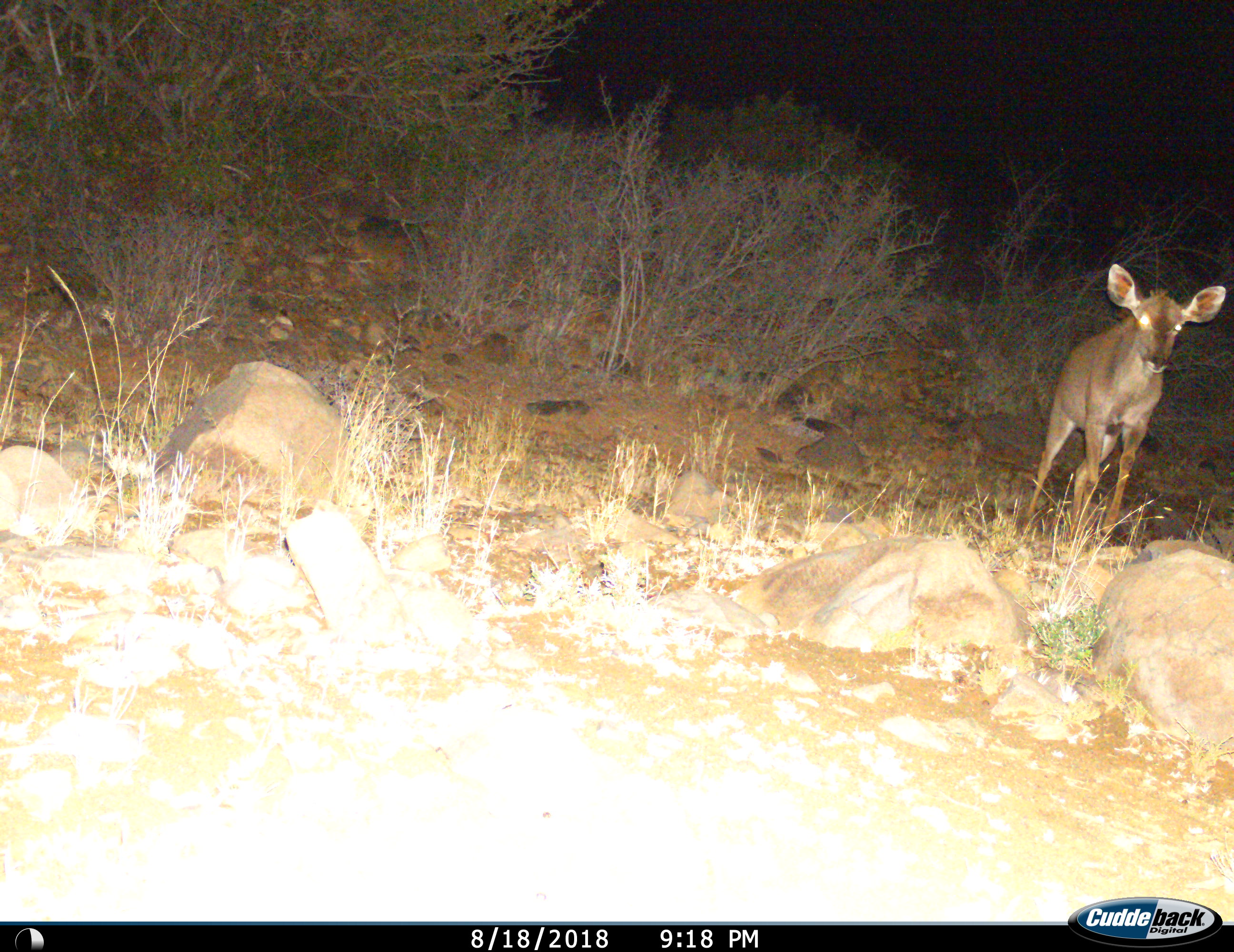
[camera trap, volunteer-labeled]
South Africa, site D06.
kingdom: Animalia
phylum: Chordata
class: Mammalia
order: Artiodactyla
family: Bovidae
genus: Tragelaphus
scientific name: Tragelaphus strepsiceros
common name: greater kudu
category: kudu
Kudu (greater kudu) (Tragelaphus strepsiceros), count 1. Behavior (volunteer vote fractions): standing 56%, resting 0%, moving 44%, interacting 0%. Young present (vote fraction): 56%. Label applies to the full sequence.